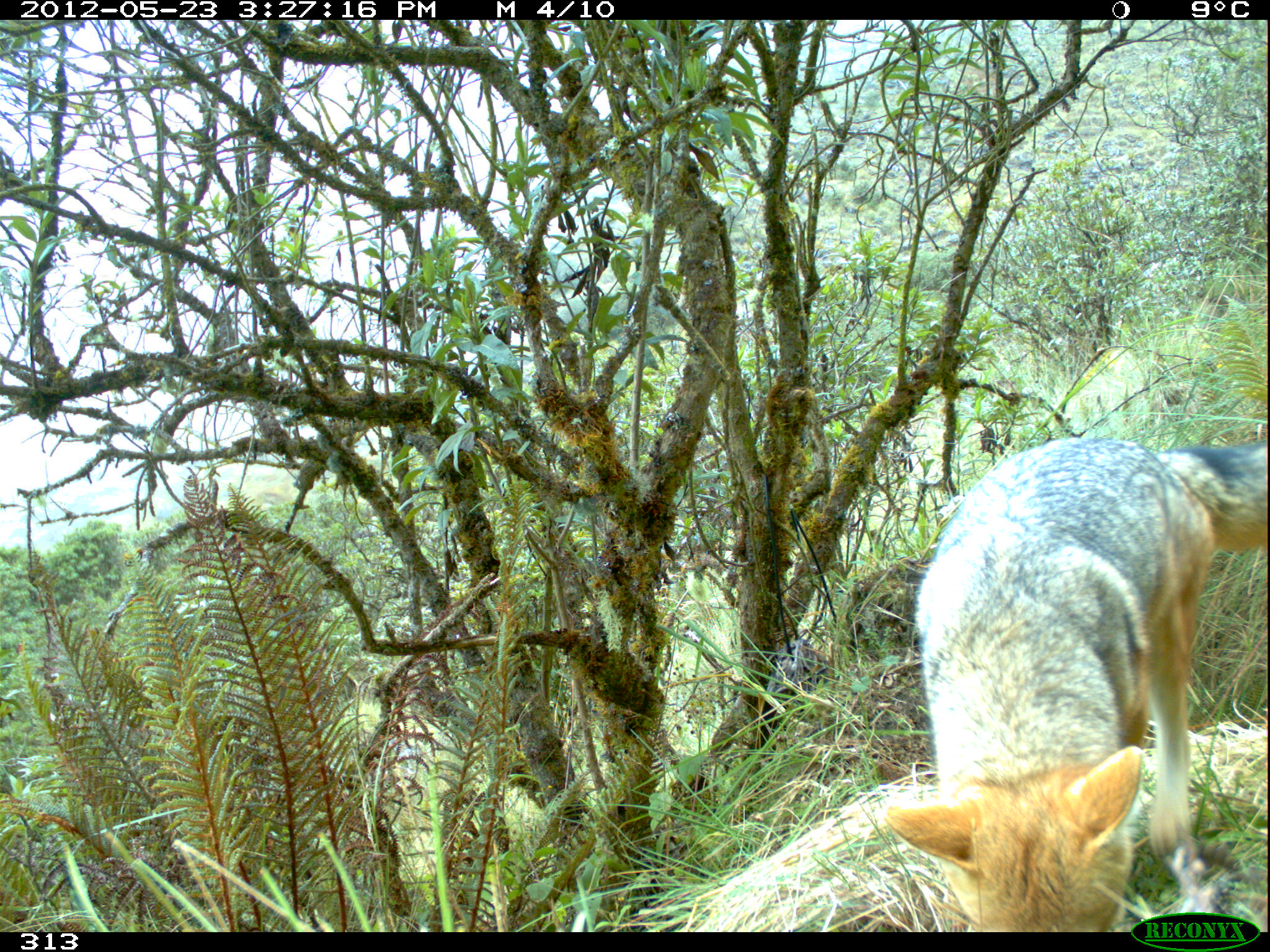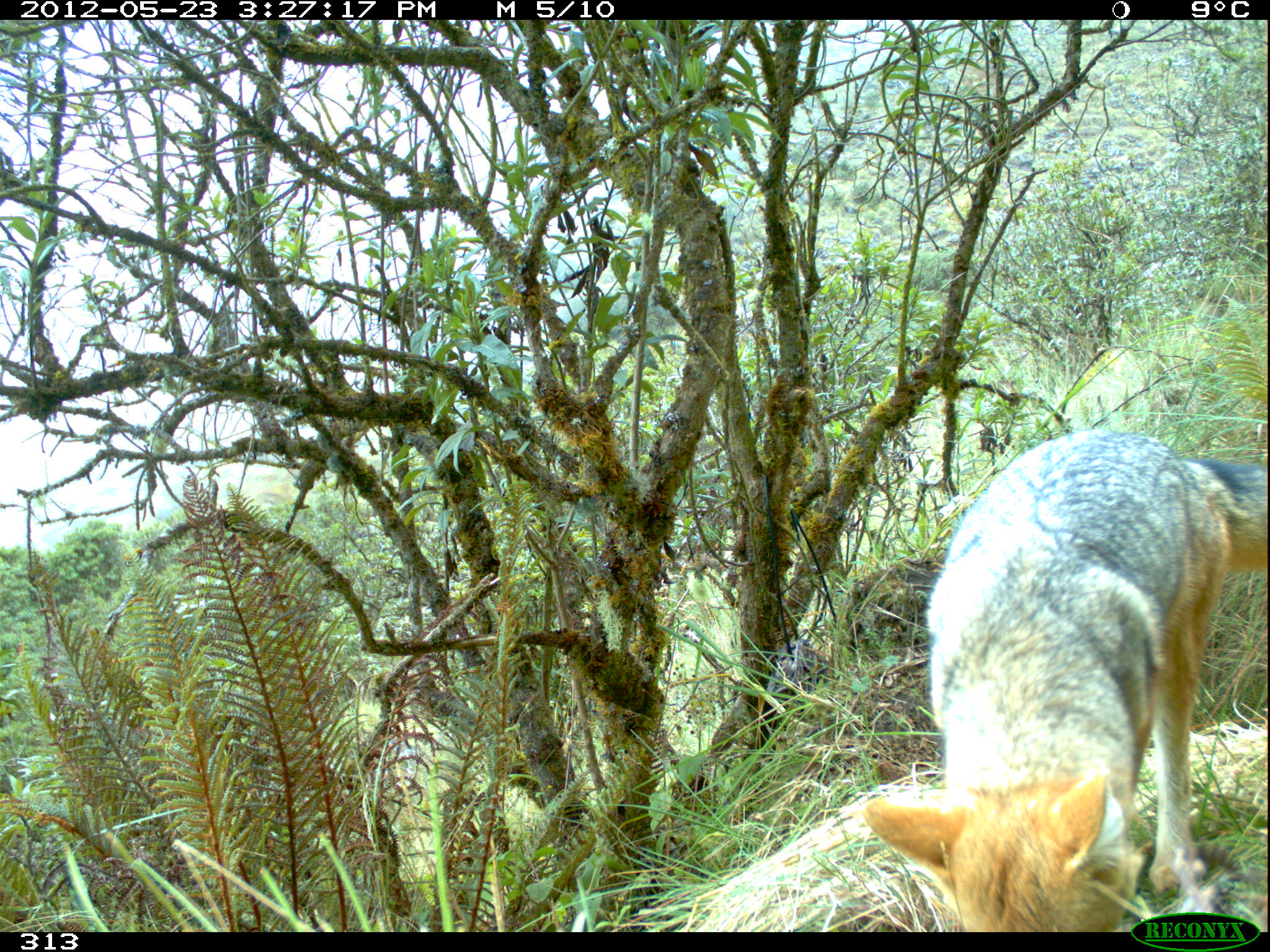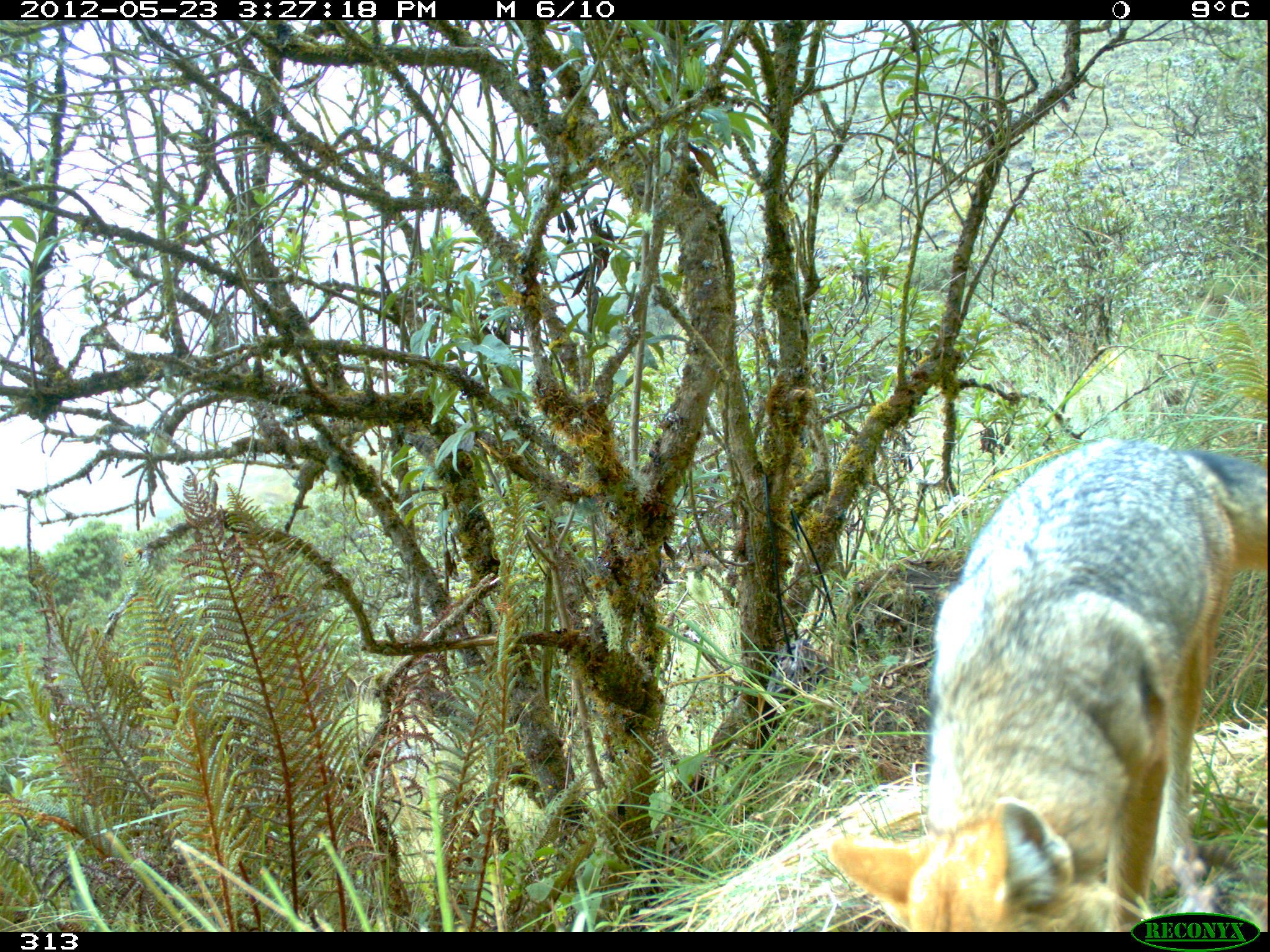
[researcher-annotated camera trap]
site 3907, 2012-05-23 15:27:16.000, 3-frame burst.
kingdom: Animalia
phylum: Chordata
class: Mammalia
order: Carnivora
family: Canidae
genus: Lycalopex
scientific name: Lycalopex culpaeus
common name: culpeo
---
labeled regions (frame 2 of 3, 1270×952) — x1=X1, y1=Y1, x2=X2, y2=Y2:
lycalopex culpaeus: x1=858, y1=427, x2=1270, y2=932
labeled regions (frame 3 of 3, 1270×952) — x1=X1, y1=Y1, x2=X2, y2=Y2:
lycalopex culpaeus: x1=825, y1=435, x2=1270, y2=930